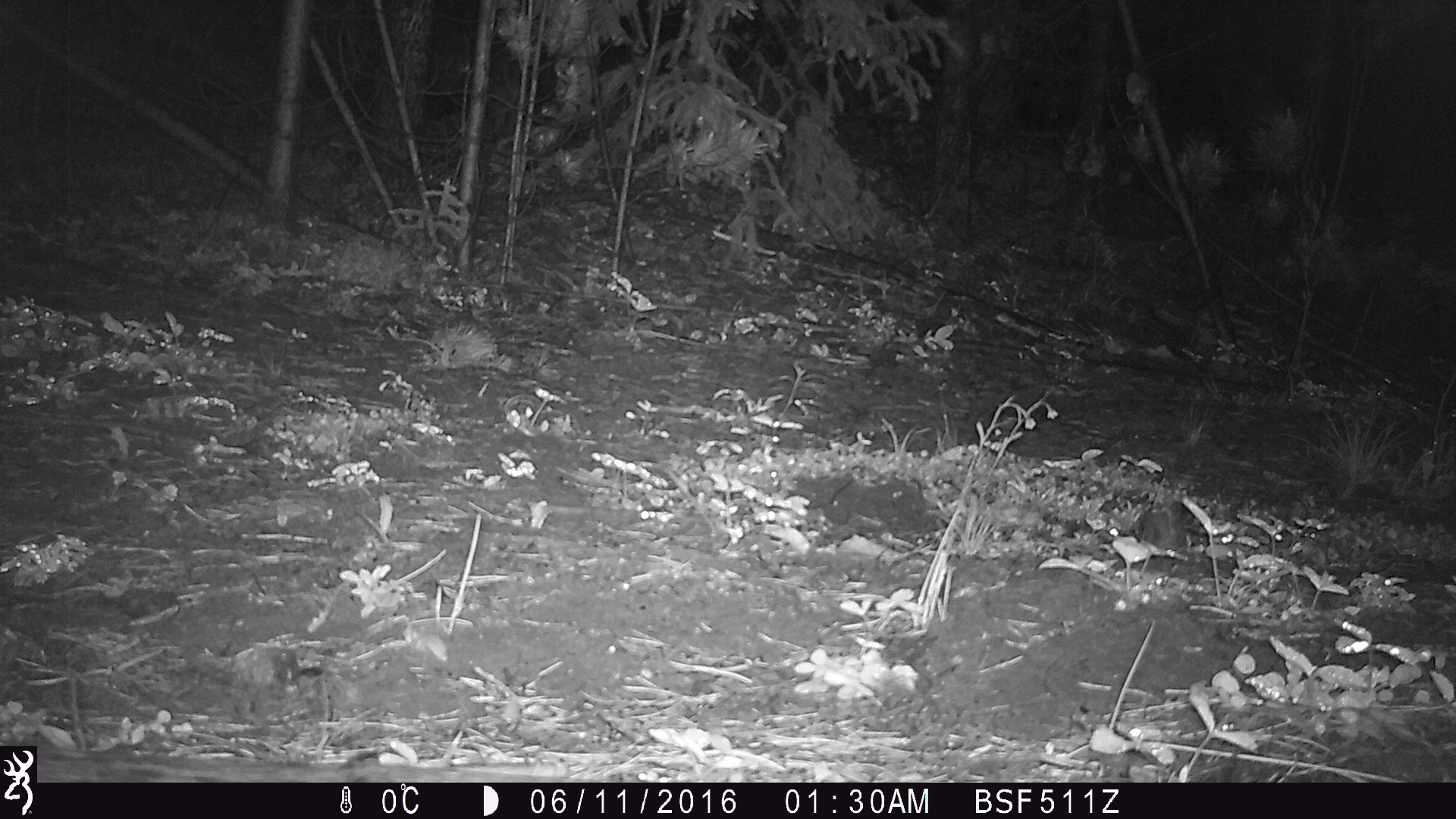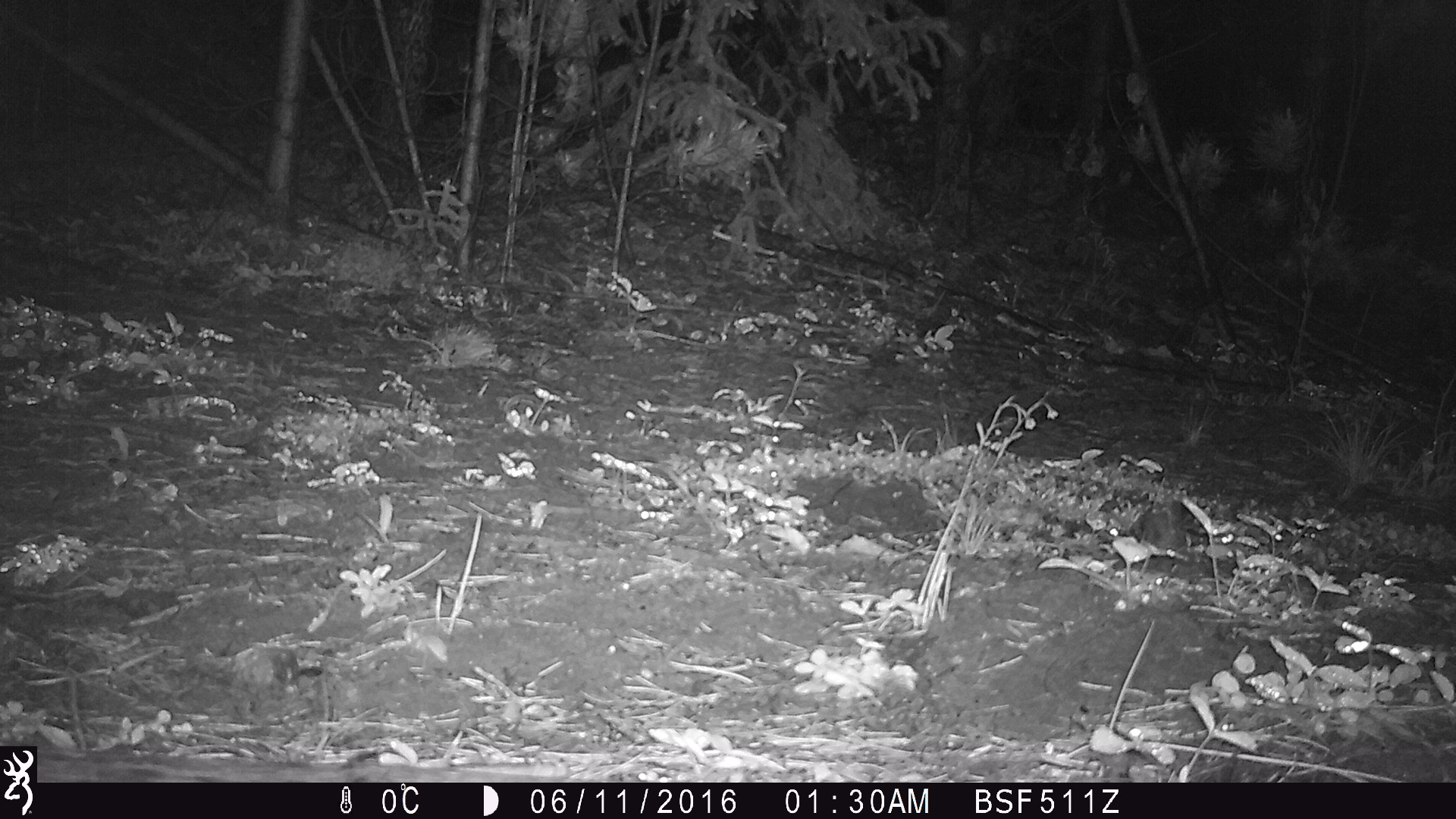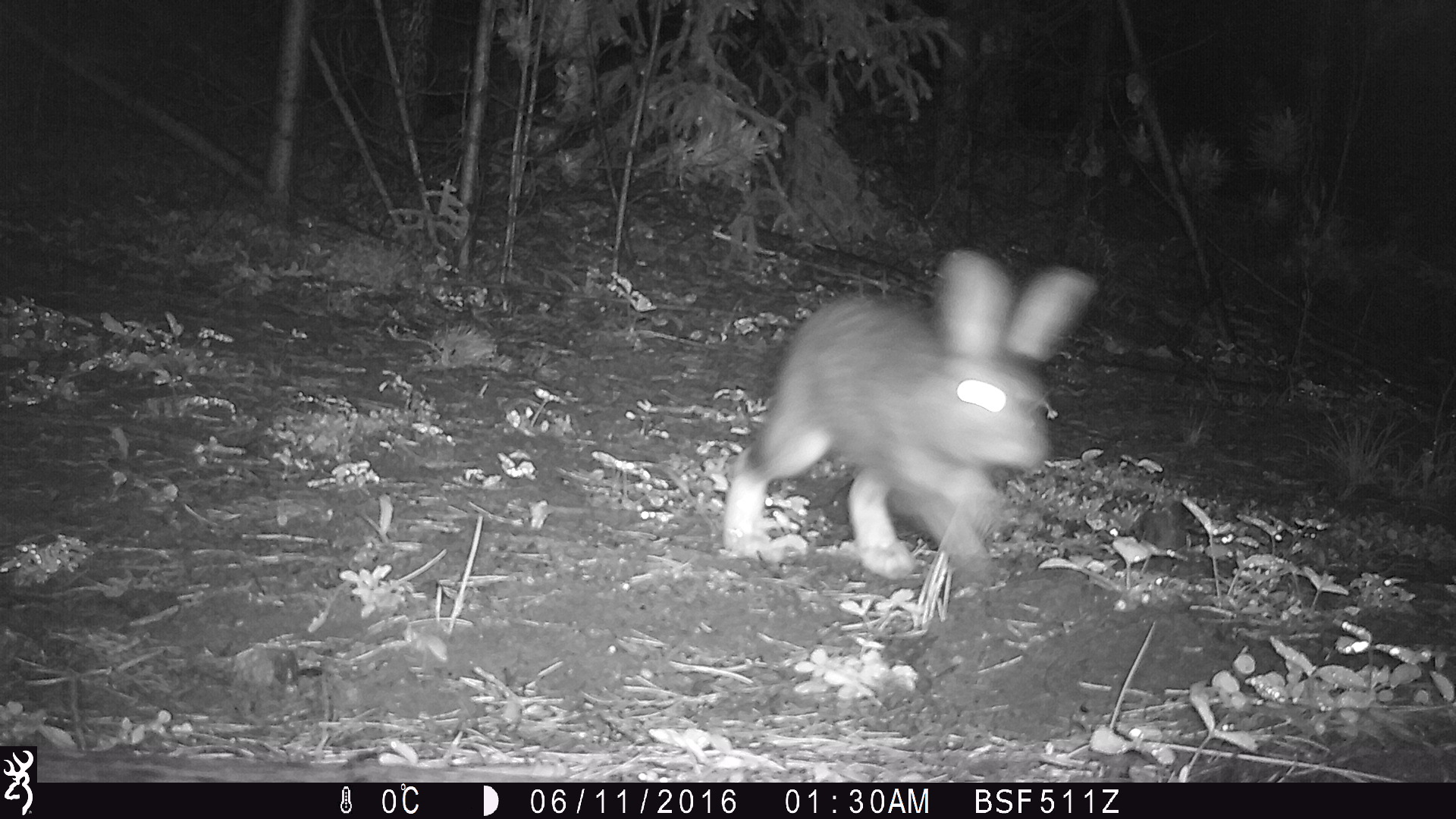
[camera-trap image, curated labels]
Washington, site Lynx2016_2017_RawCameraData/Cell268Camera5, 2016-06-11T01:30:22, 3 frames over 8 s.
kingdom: Animalia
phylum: Chordata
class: Mammalia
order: Lagomorpha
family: Leporidae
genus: Lepus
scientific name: Lepus americanus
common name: snowshoe hare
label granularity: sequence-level